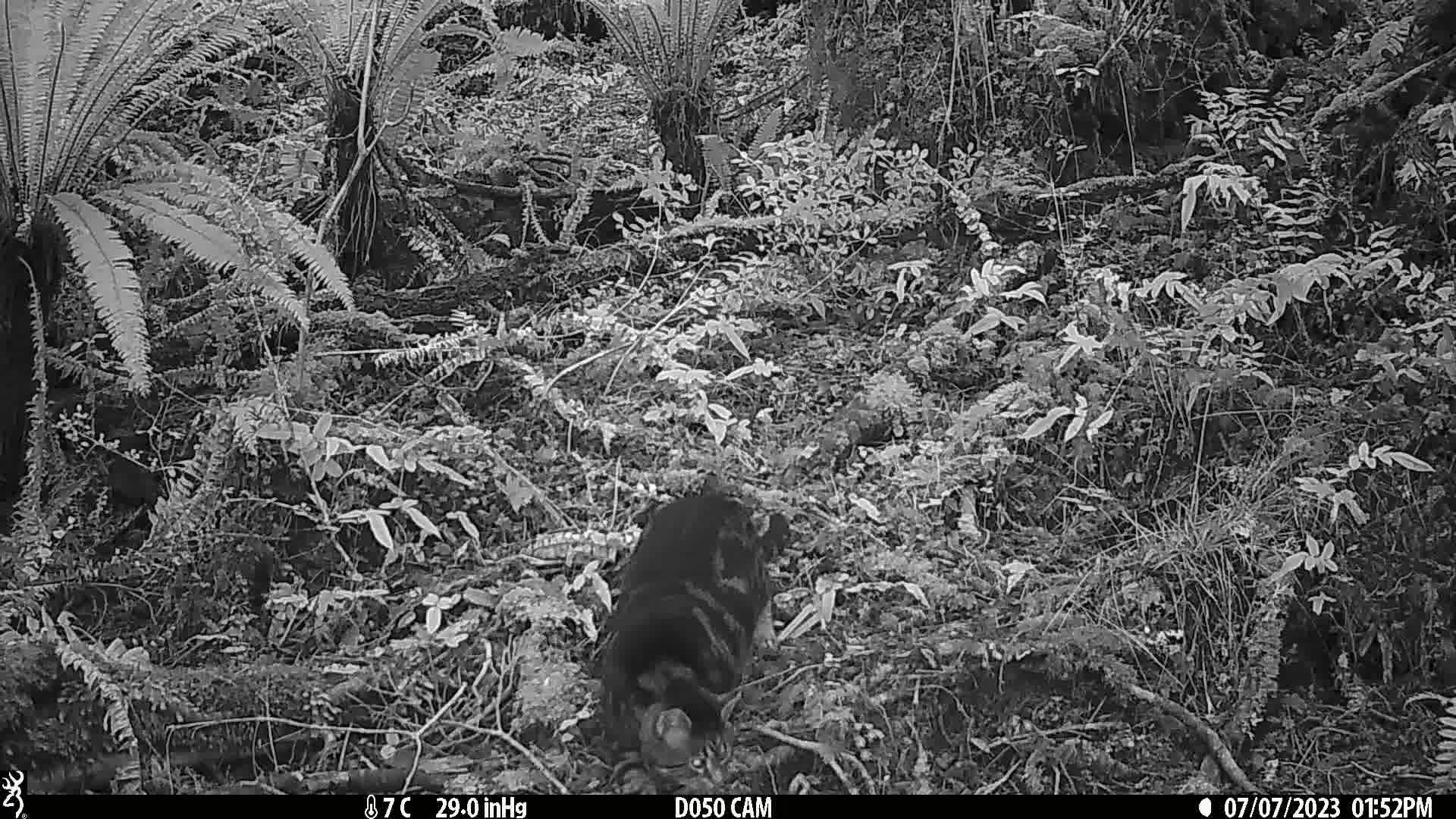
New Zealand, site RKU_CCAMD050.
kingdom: Animalia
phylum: Chordata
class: Mammalia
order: Carnivora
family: Felidae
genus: Felis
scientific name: Felis catus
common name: domestic cat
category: cat